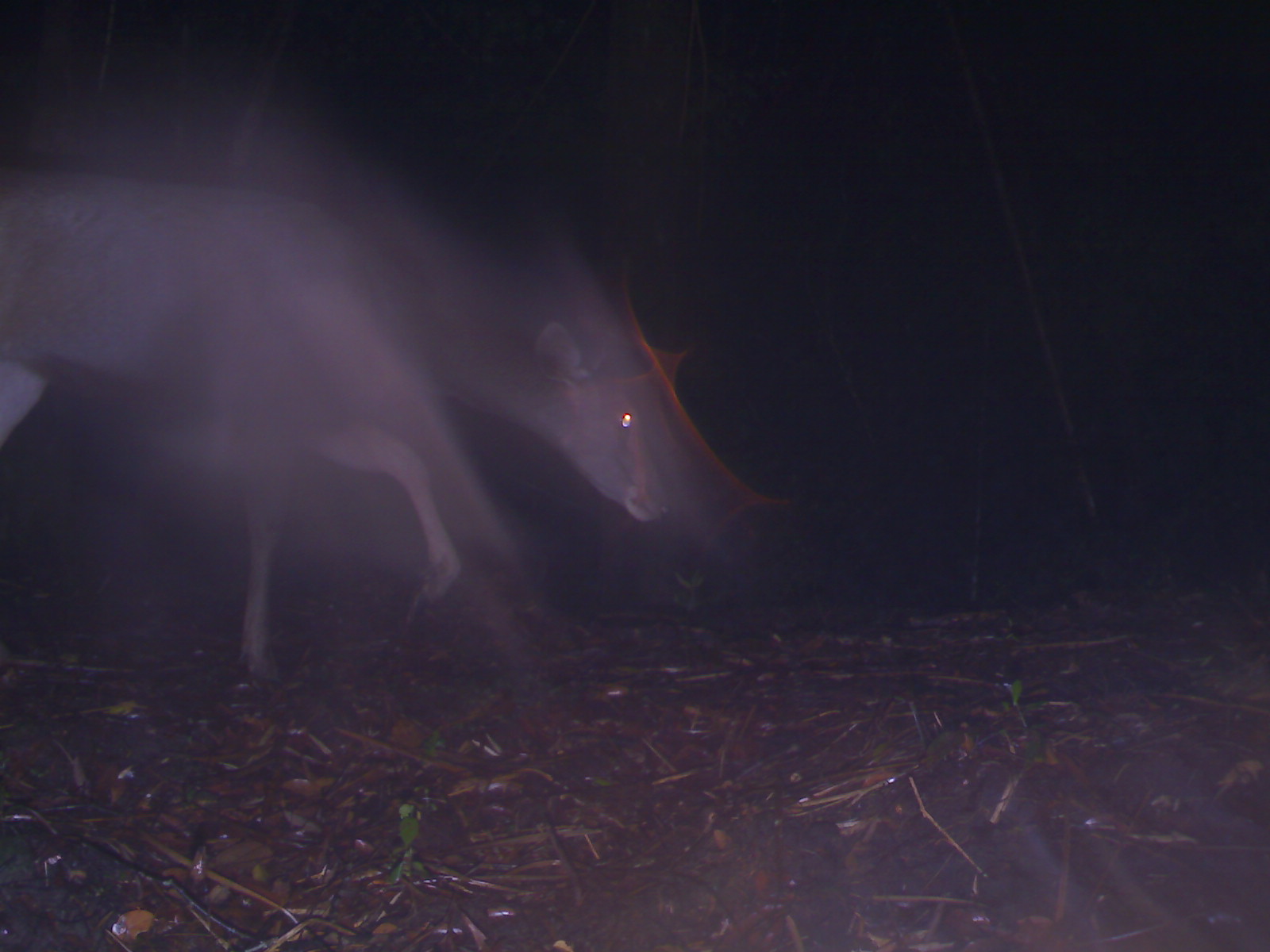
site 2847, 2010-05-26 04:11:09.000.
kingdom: Animalia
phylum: Chordata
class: Mammalia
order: Artiodactyla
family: Cervidae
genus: Rusa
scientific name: Rusa unicolor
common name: sambar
Rusa unicolor (sambar), count 1.